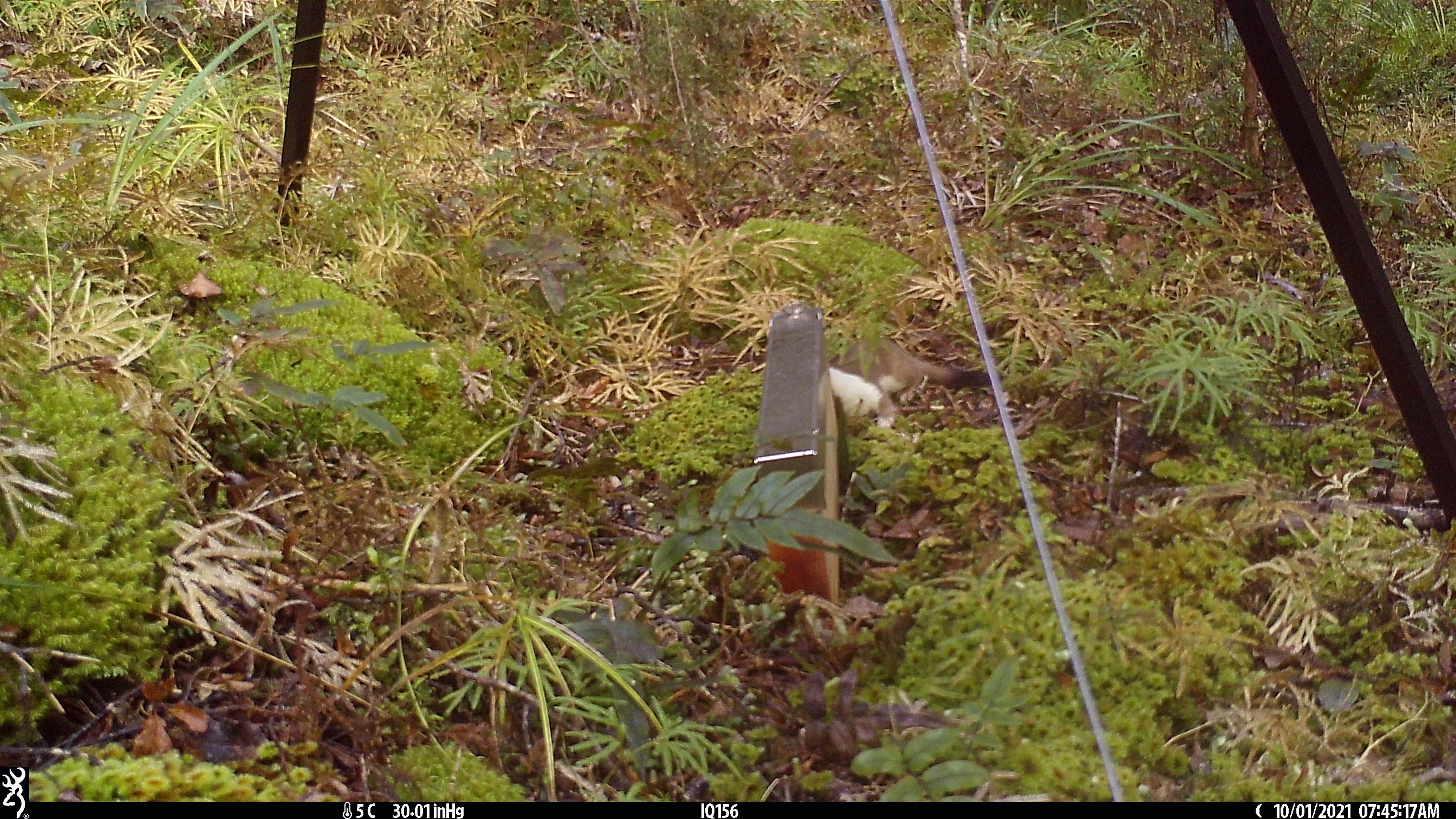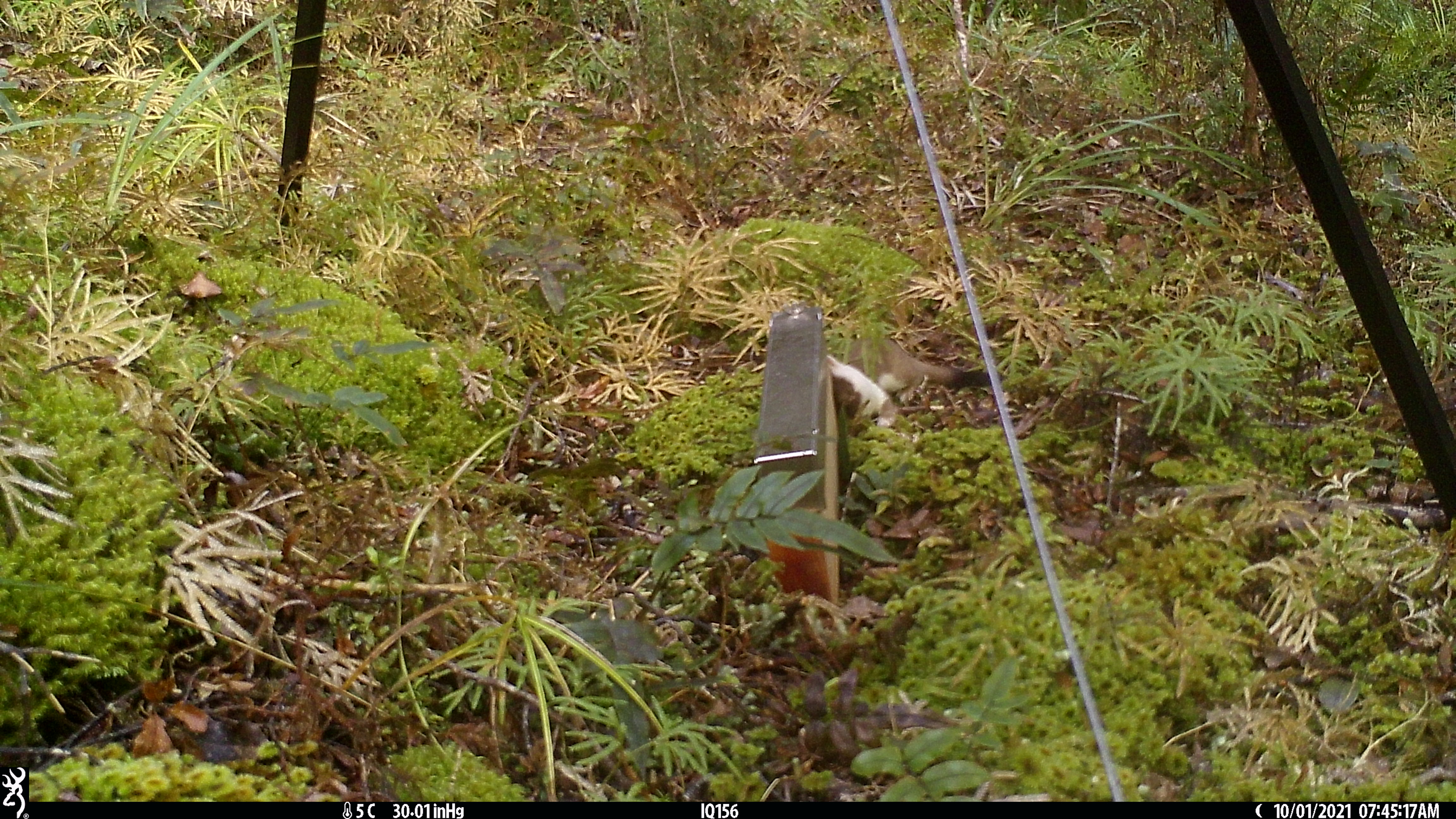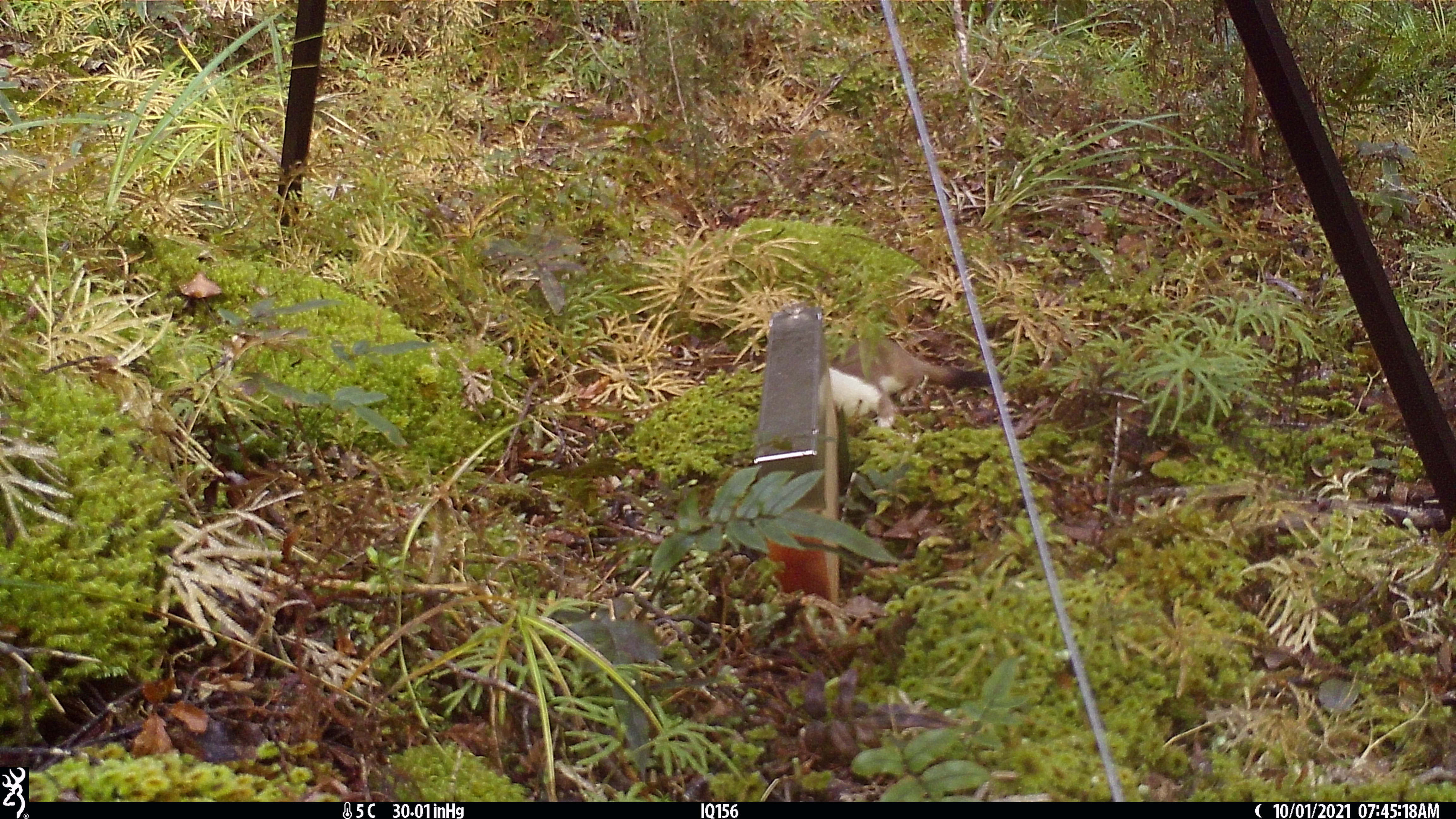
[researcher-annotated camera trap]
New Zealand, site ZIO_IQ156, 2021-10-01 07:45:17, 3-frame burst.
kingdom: Animalia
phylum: Chordata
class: Mammalia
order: Carnivora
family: Mustelidae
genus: Mustela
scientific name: Mustela erminea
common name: stoat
Stoat (Mustela erminea).